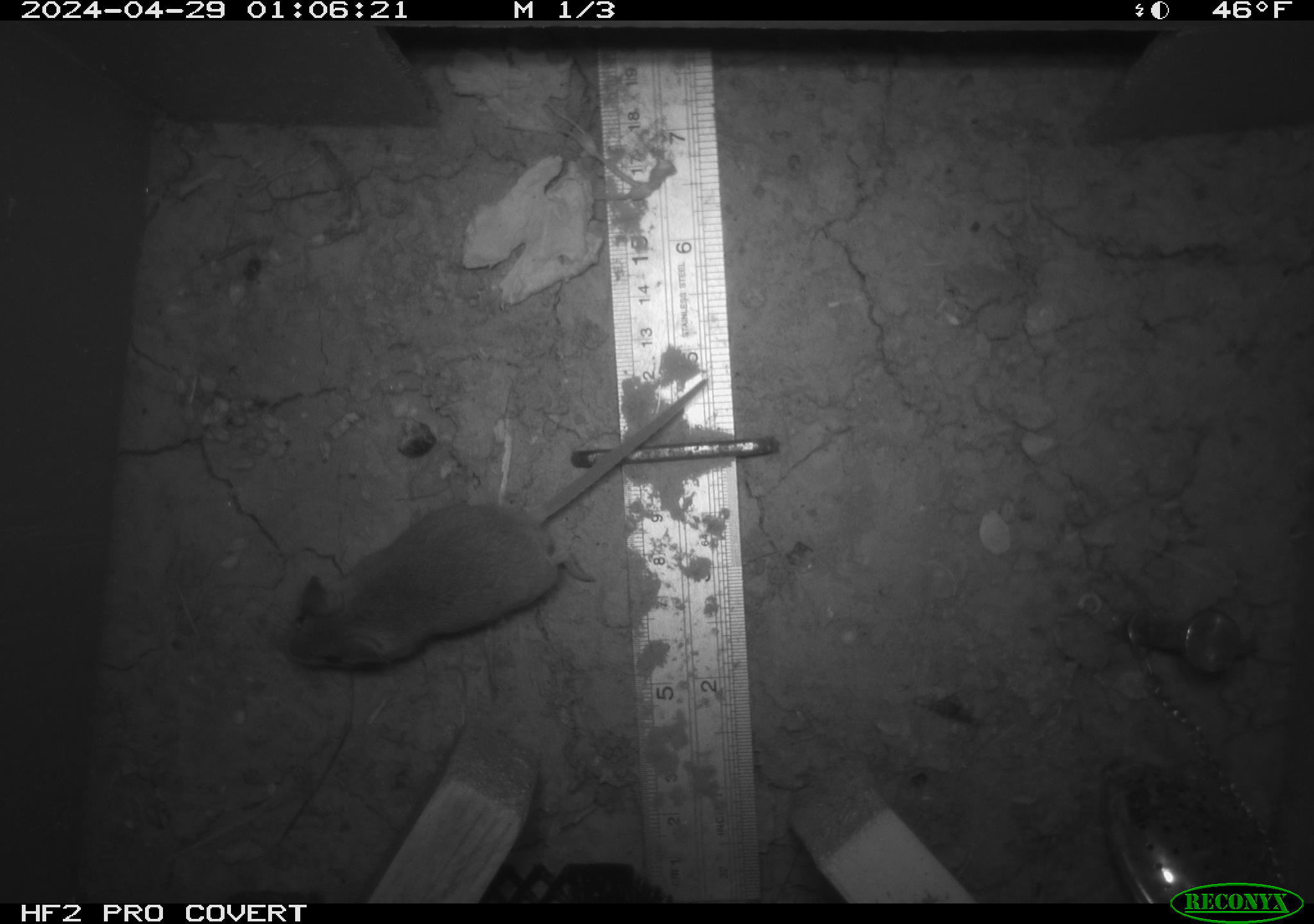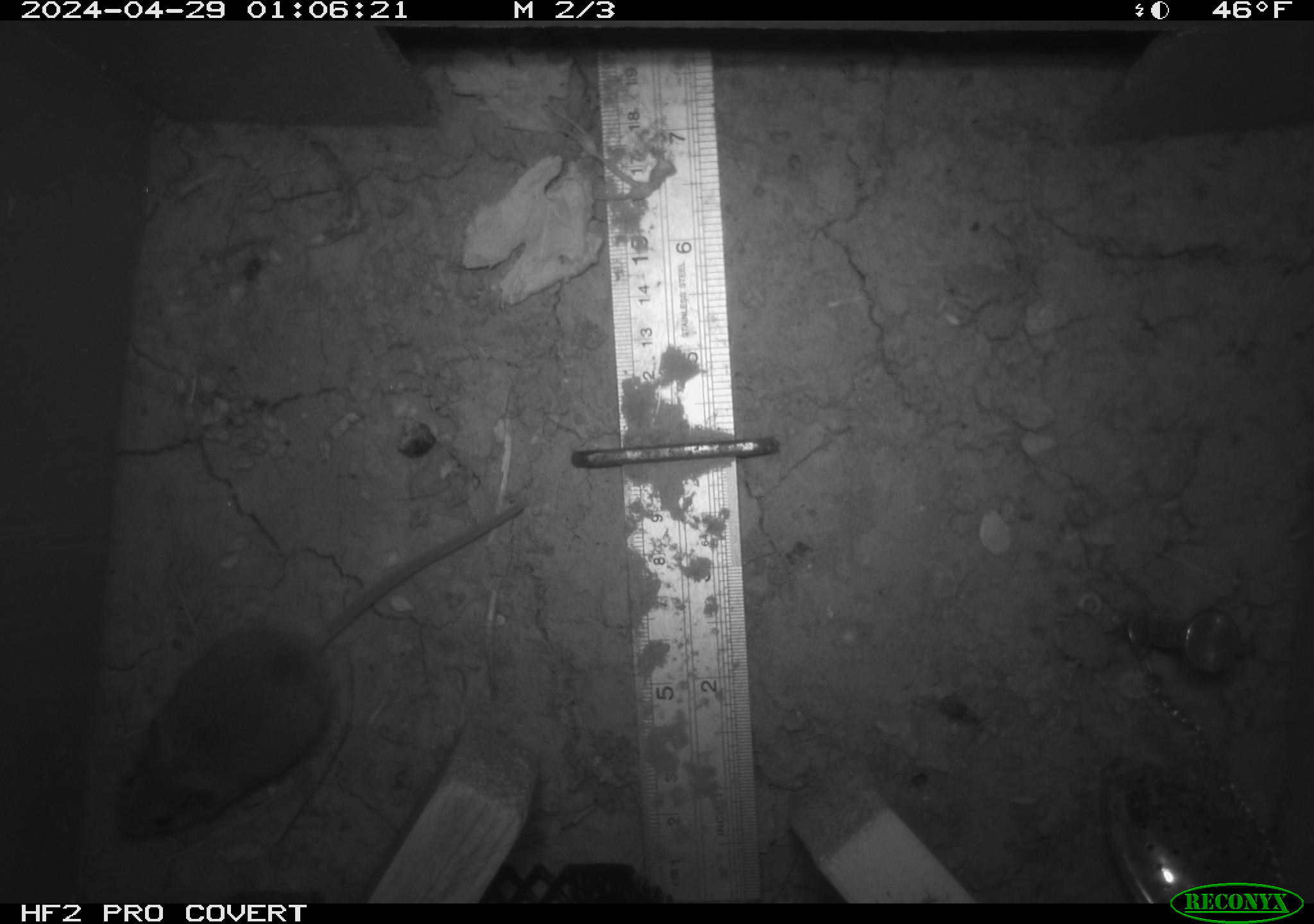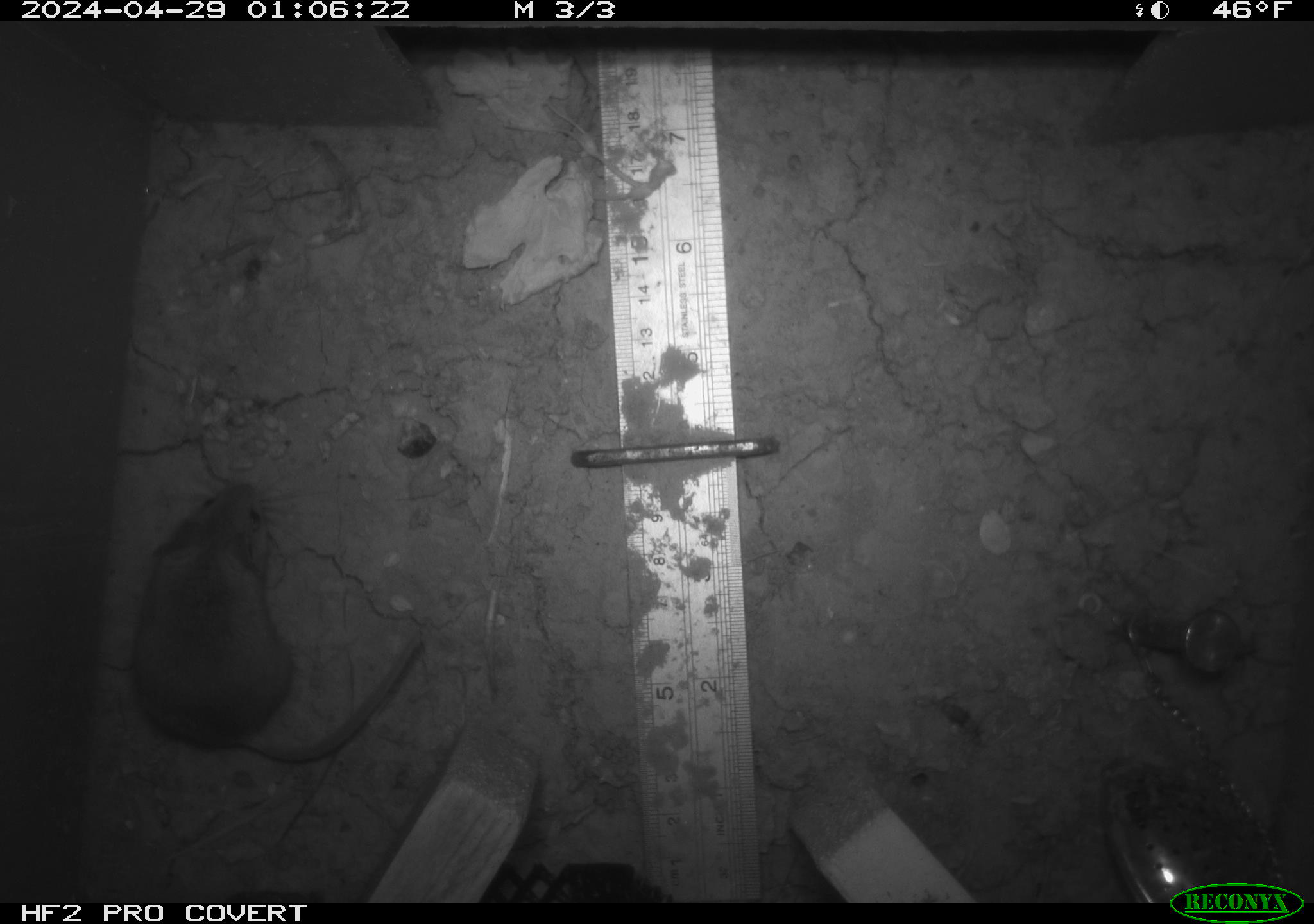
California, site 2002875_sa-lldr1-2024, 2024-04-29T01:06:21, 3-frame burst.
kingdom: Animalia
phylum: Chordata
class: Mammalia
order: Rodentia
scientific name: Rodentia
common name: mouse species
Mouse species (Rodentia).